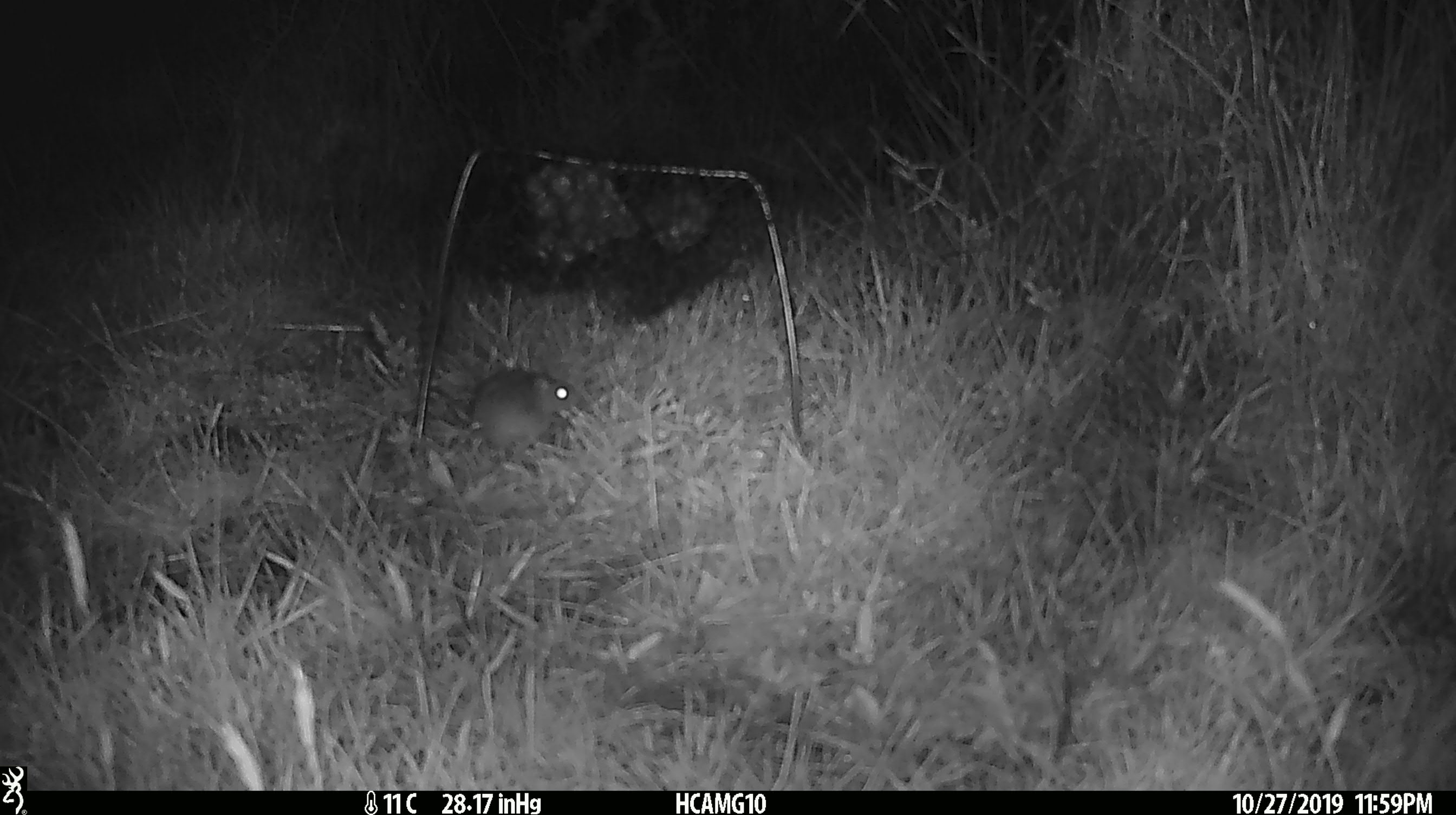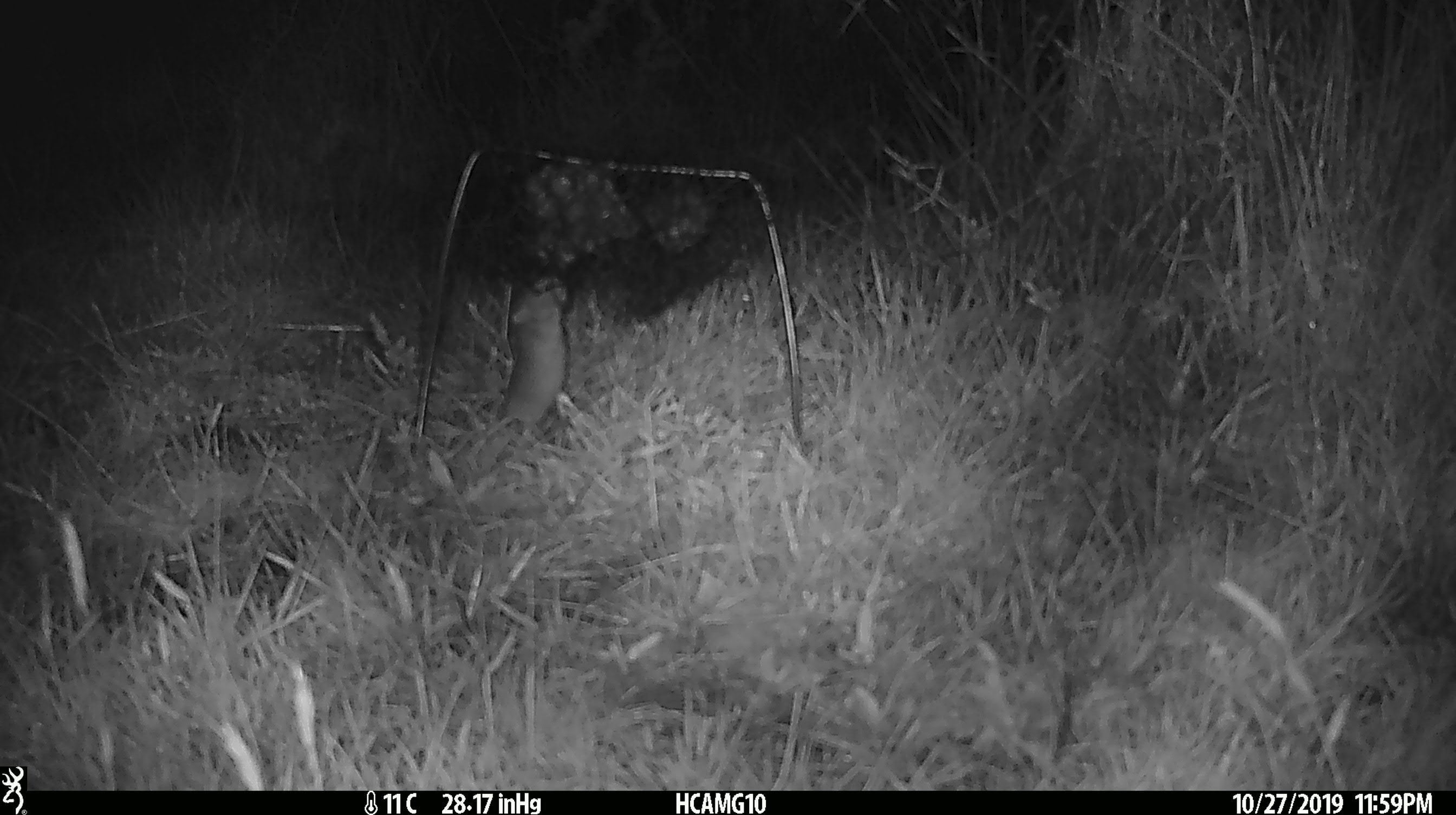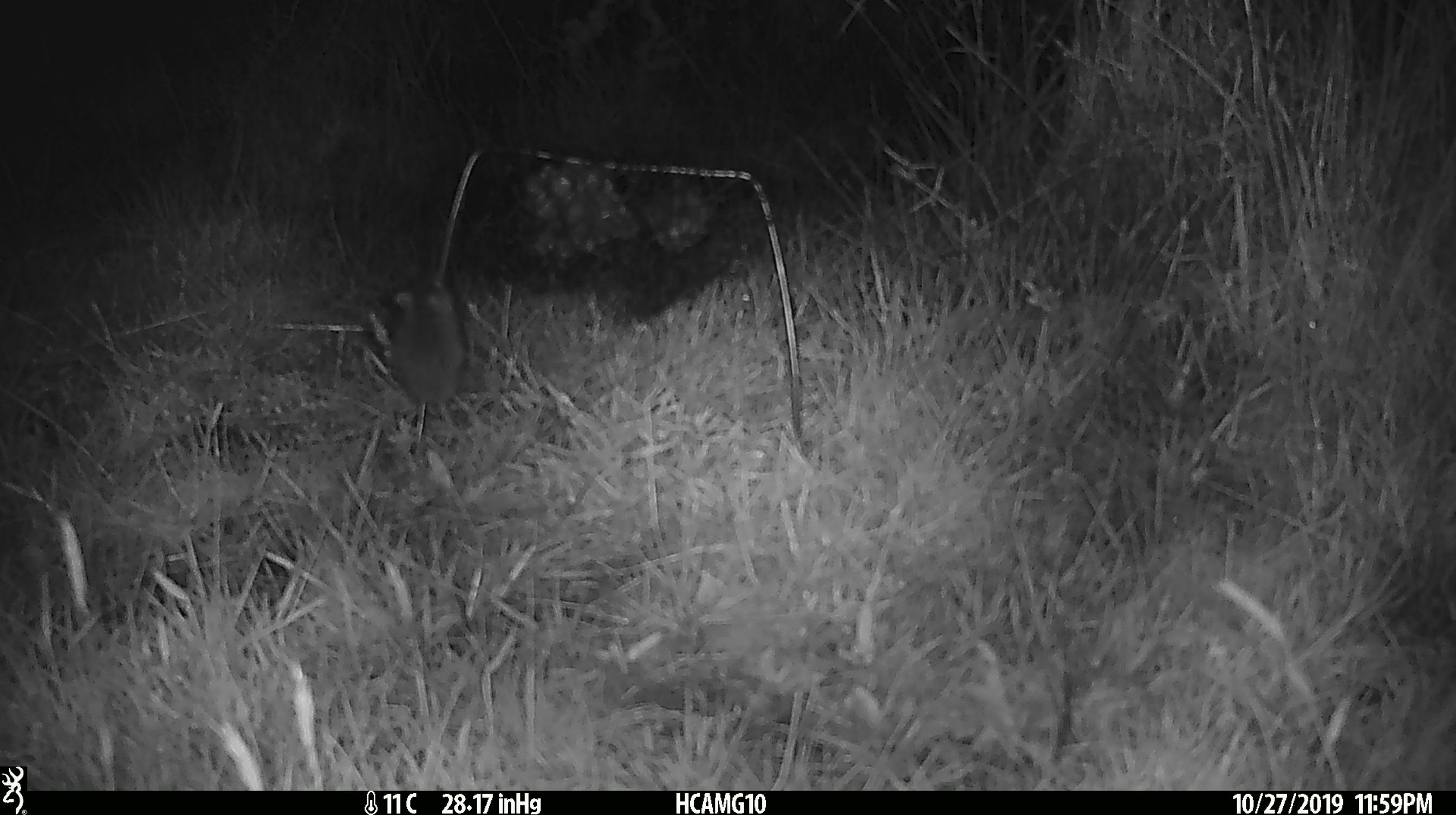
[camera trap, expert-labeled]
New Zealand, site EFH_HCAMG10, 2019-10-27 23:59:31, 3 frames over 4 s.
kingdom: Animalia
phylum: Chordata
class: Mammalia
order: Rodentia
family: Muridae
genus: Mus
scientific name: Mus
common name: mouse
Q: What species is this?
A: Mouse (Mus).